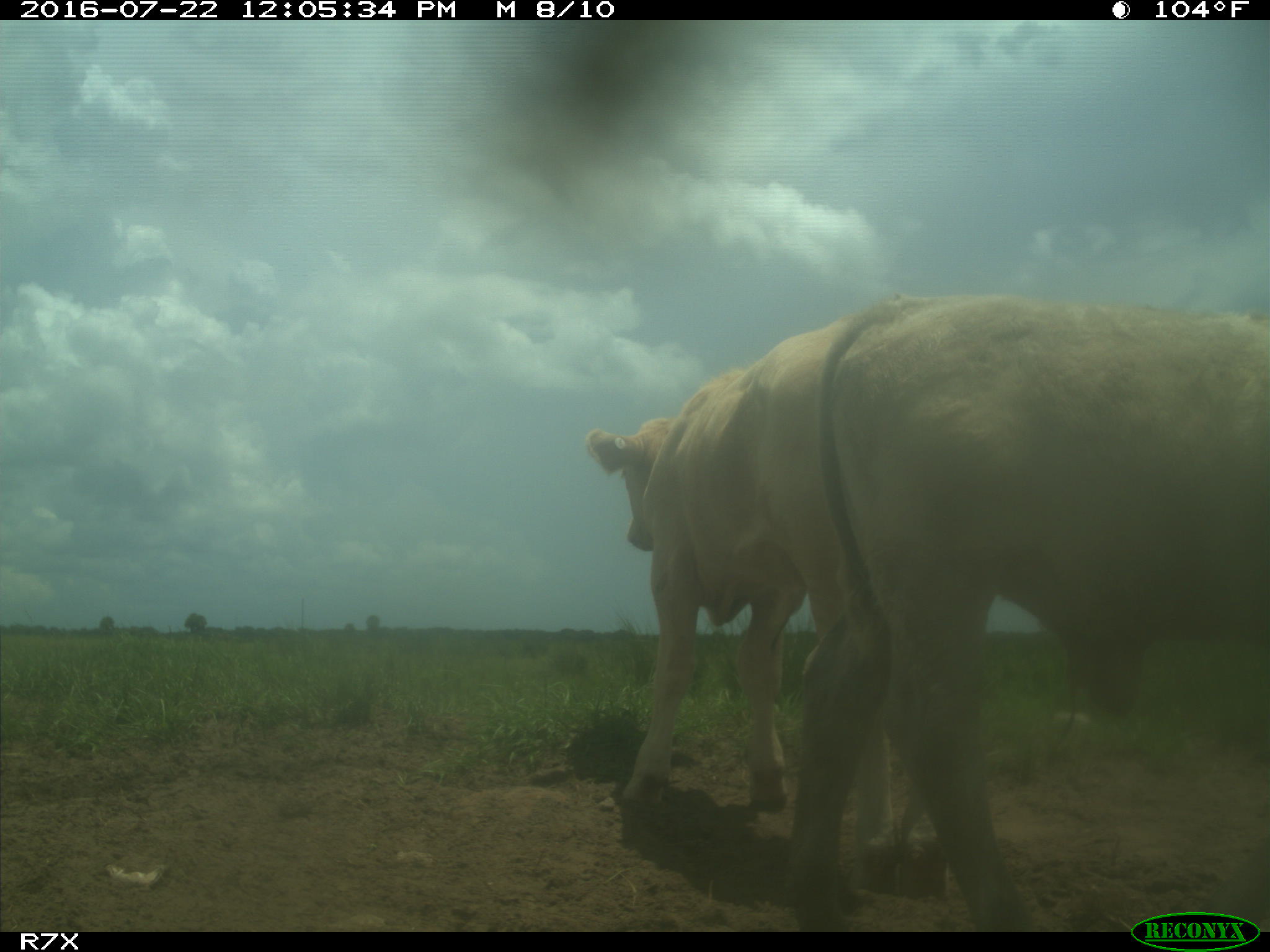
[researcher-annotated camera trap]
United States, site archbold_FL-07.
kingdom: Animalia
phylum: Chordata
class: Mammalia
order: Artiodactyla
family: Bovidae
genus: Bos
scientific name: Bos taurus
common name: domestic cow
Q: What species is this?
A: Bos taurus (domestic cow).